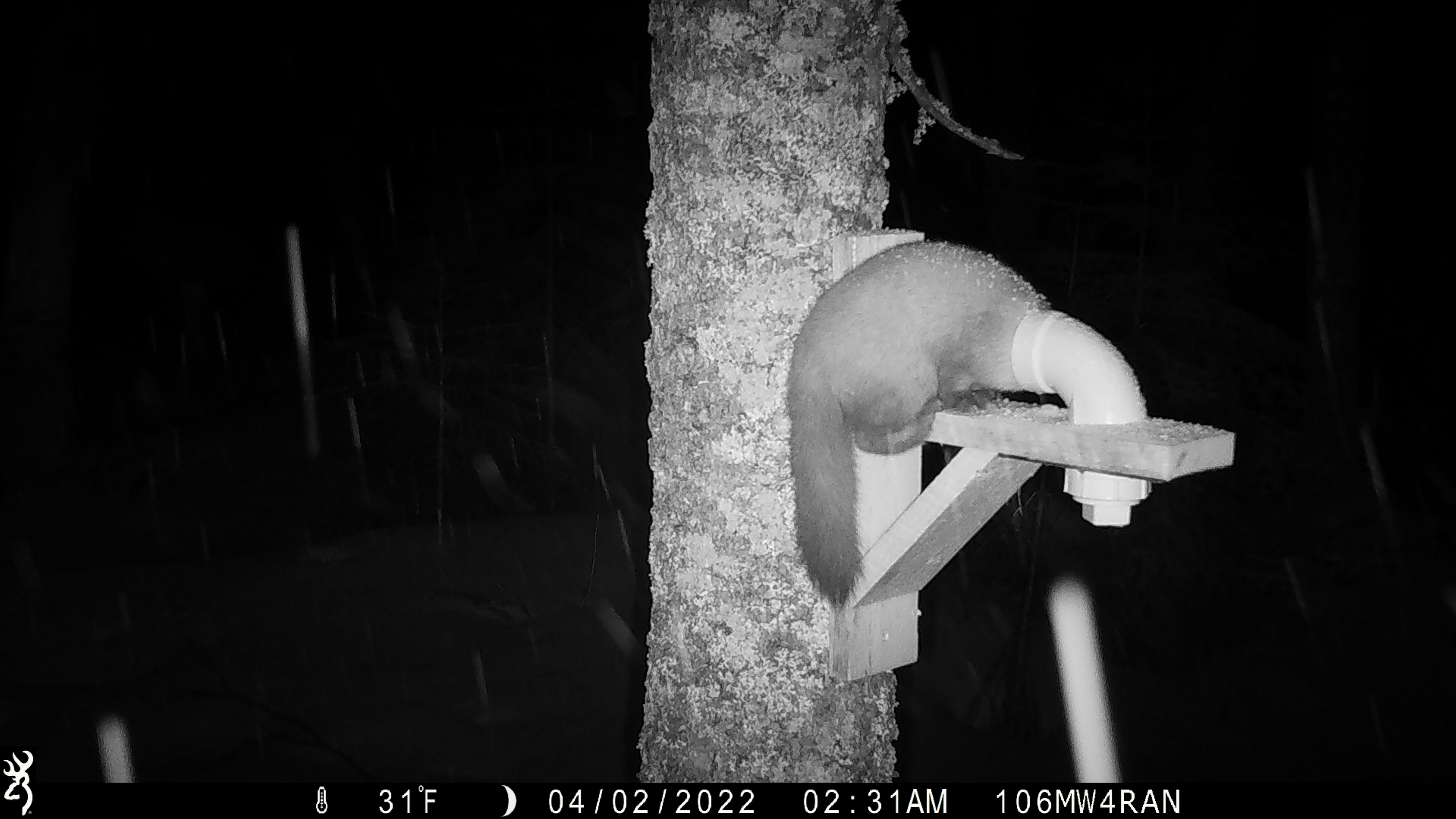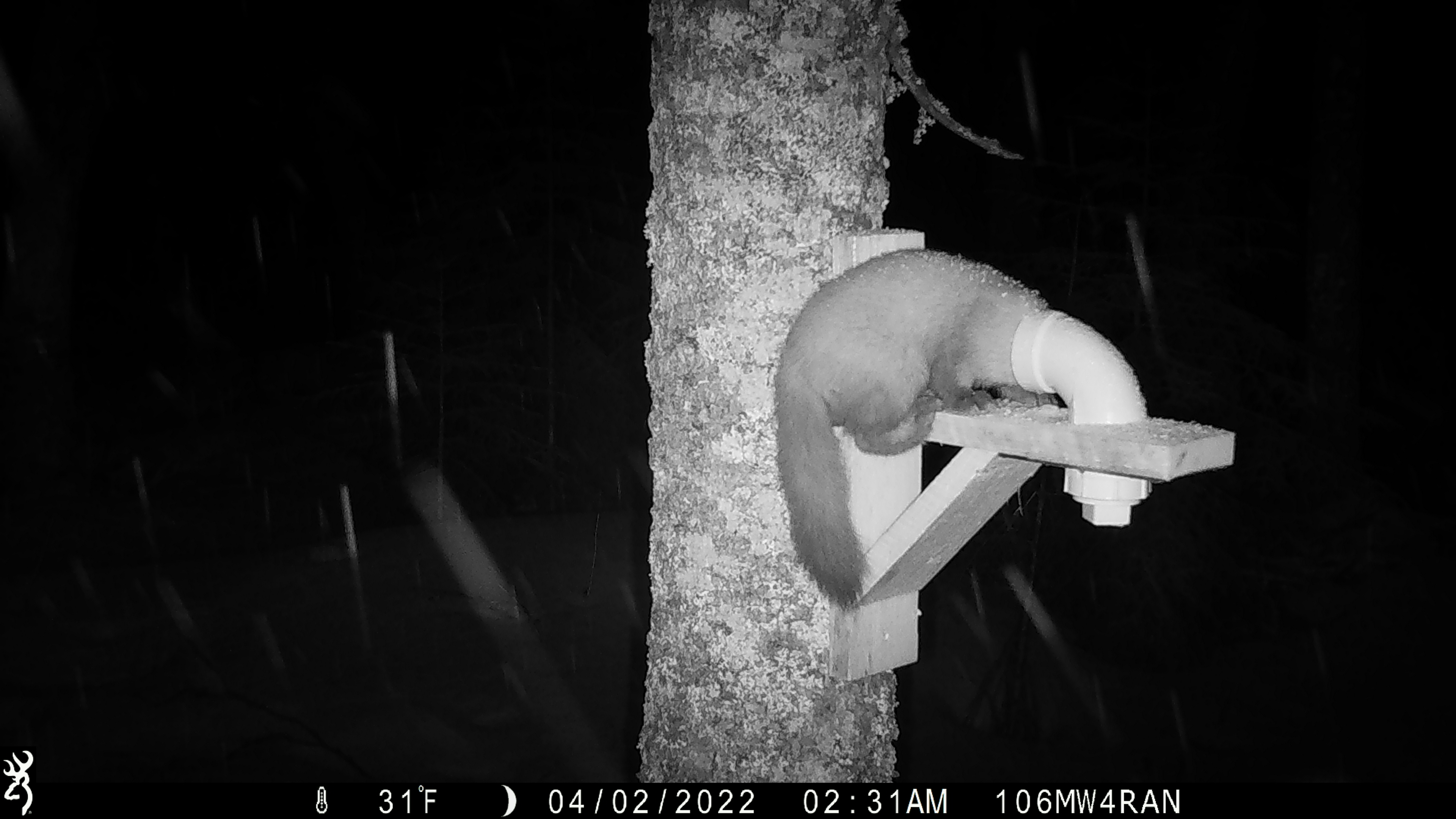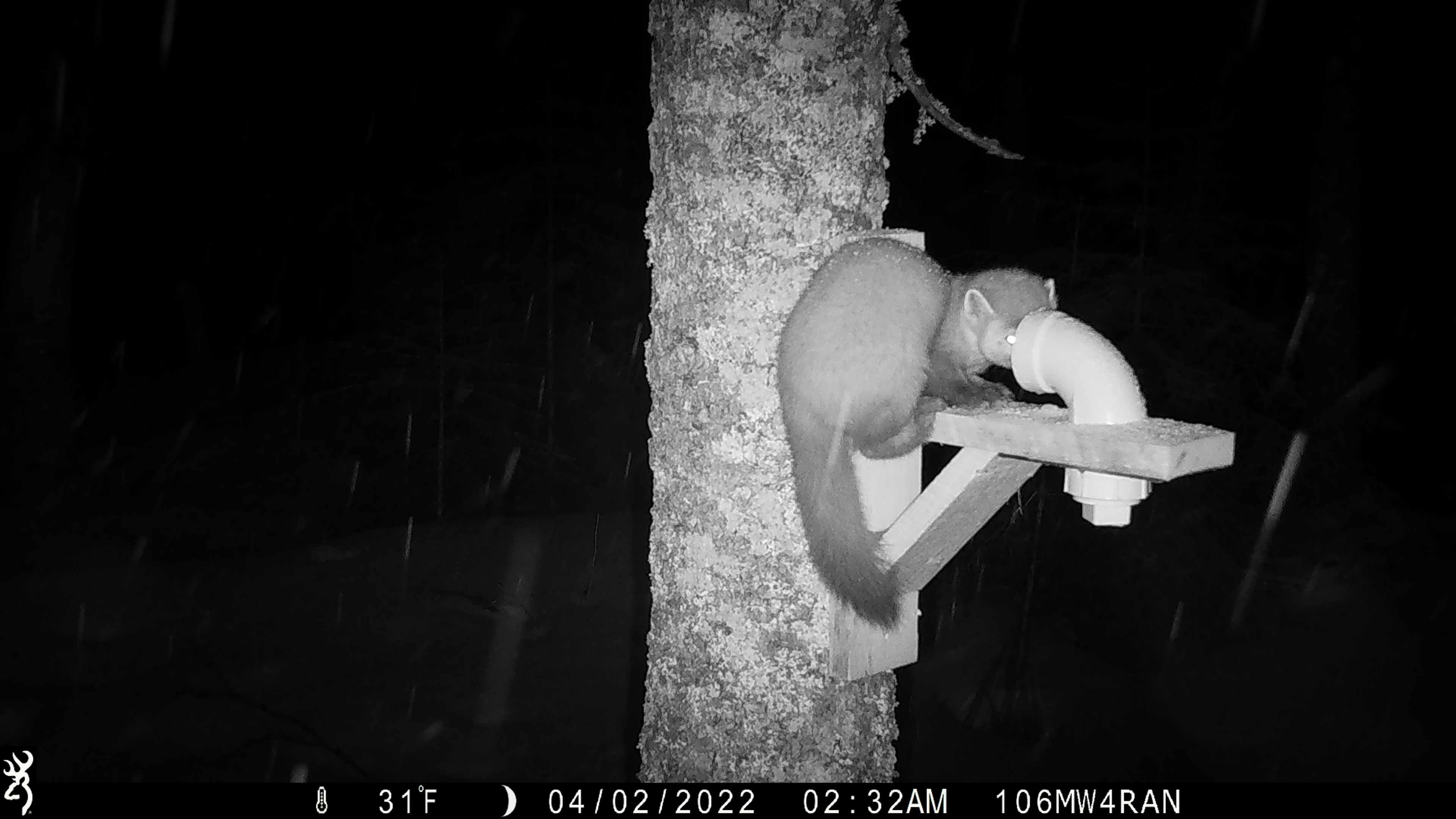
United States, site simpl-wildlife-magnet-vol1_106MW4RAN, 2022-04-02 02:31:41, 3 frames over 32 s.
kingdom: Animalia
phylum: Chordata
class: Mammalia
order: Carnivora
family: Mustelidae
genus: Martes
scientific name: Martes americana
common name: american marten